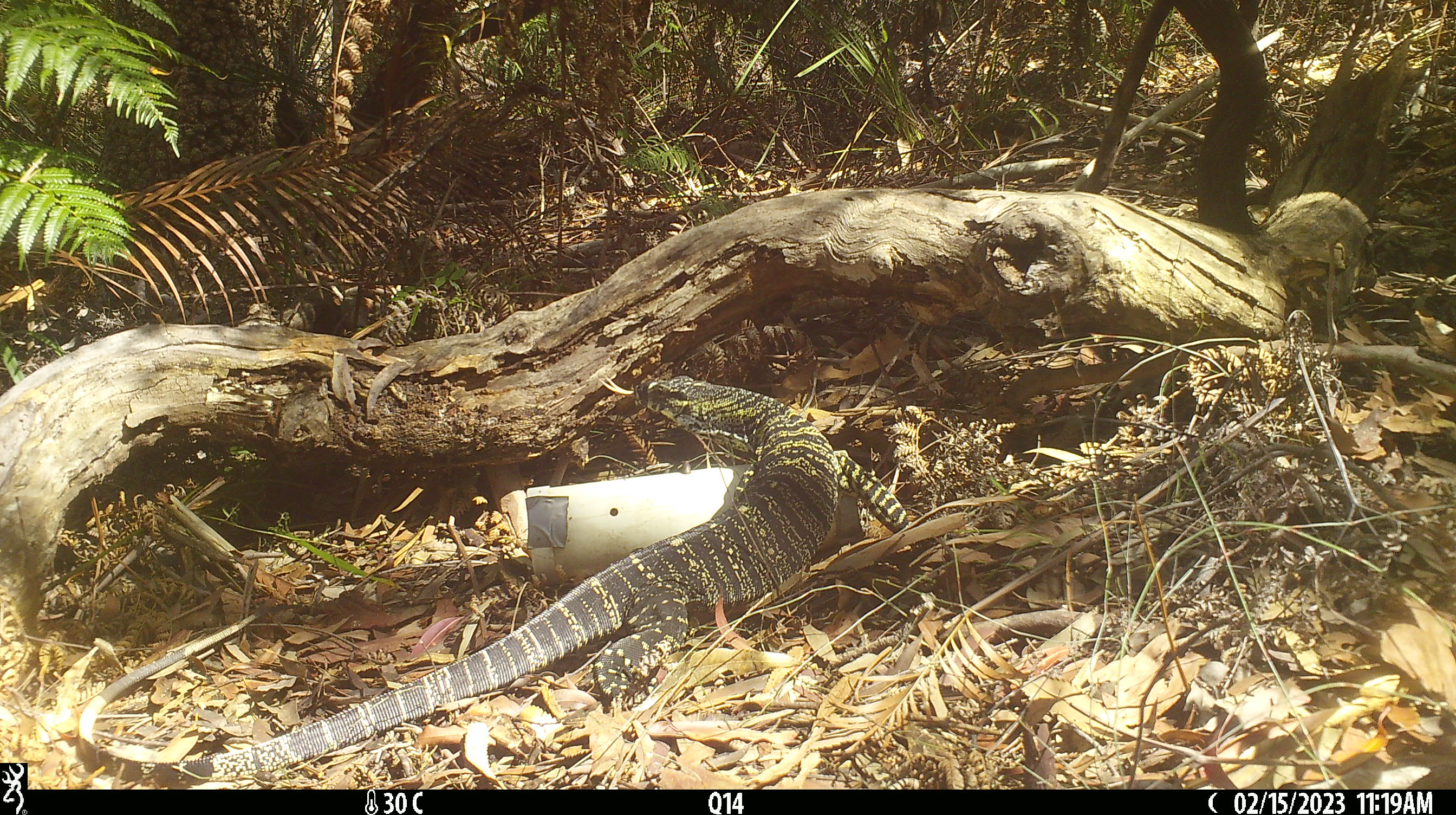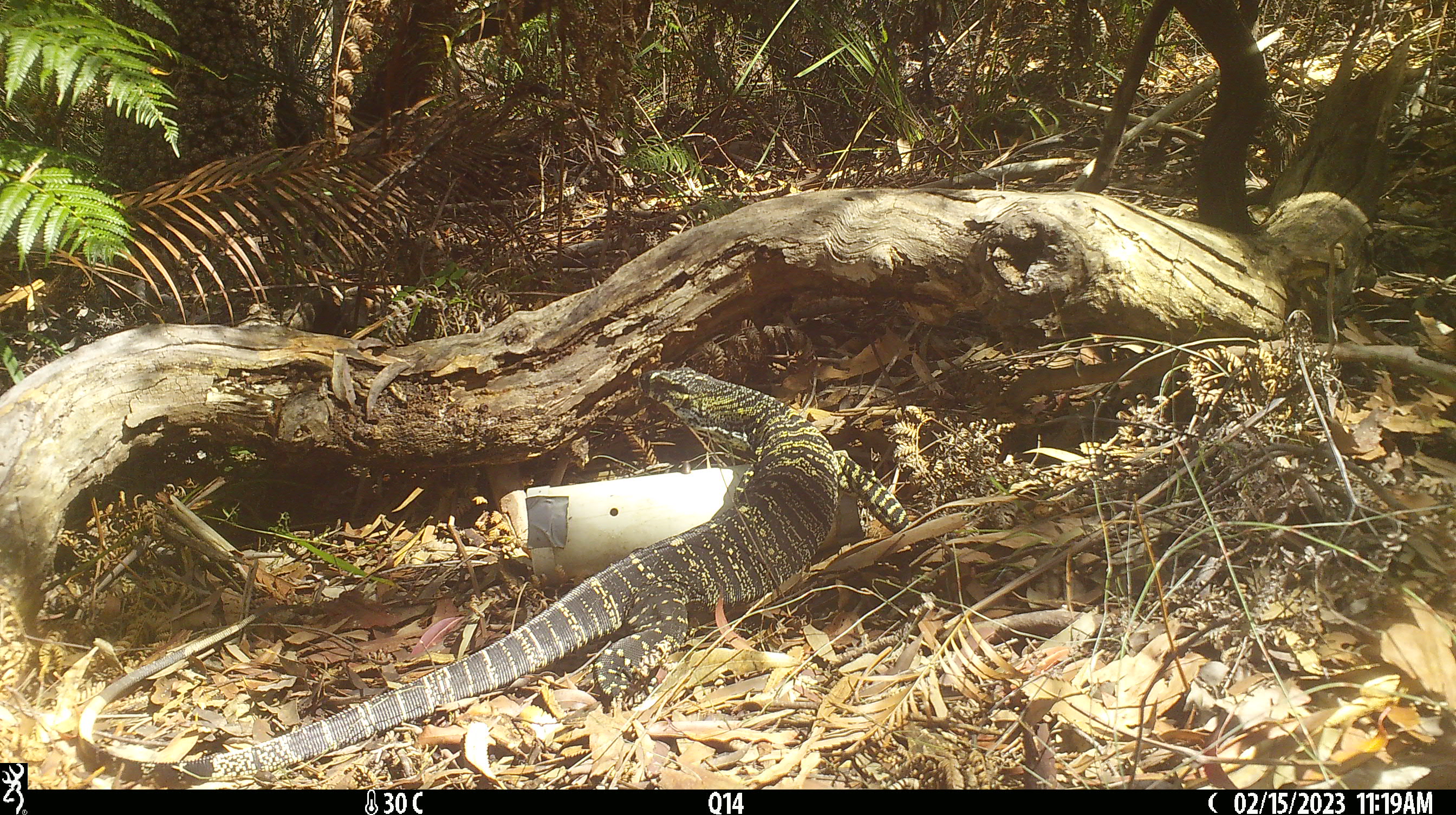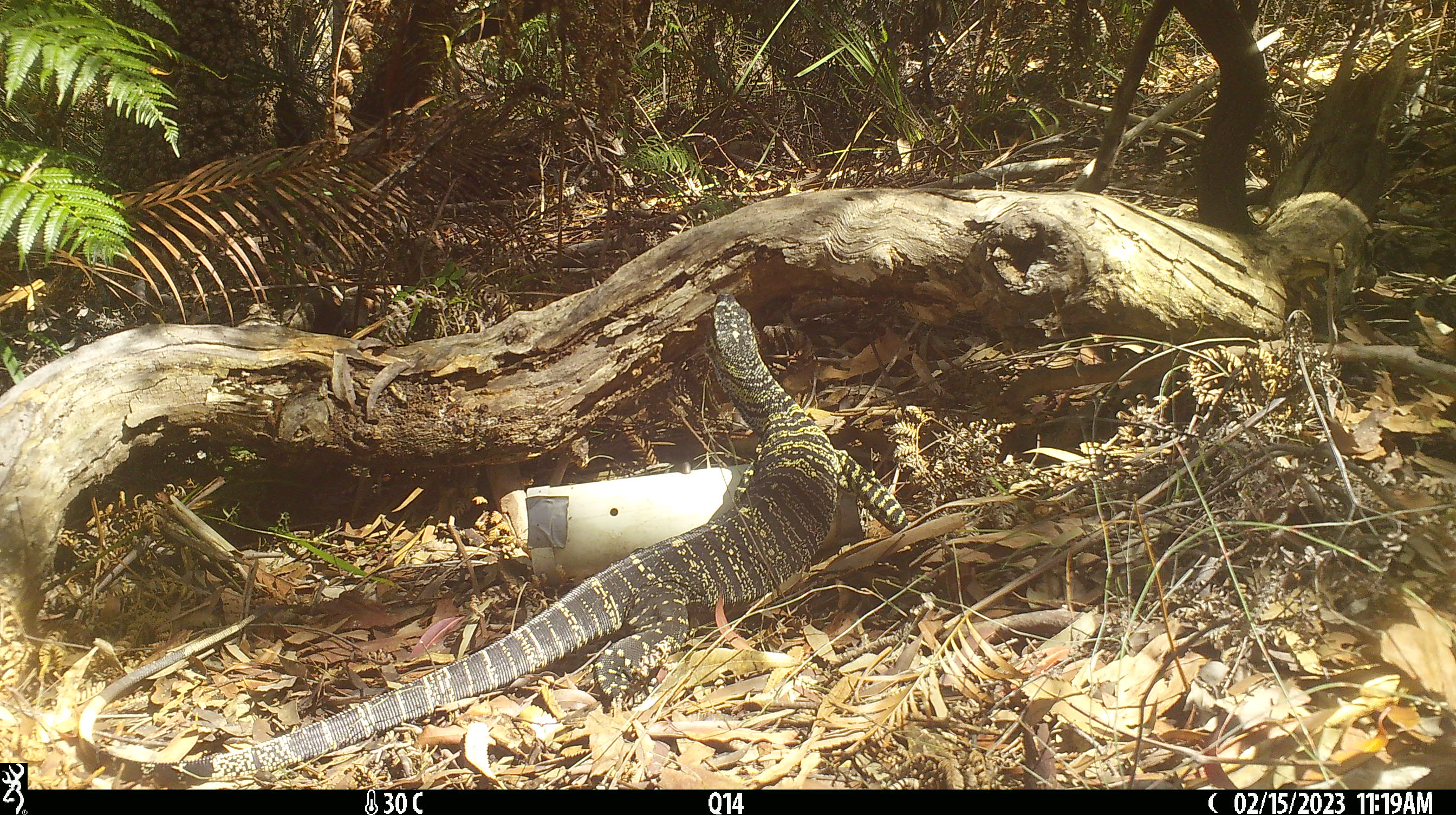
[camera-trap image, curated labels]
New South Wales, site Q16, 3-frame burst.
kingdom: Animalia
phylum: Chordata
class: Reptilia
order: Squamata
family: Varanidae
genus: Varanus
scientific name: Varanus varius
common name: lace monitor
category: goanna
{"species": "goanna (lace monitor) (Varanus varius)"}